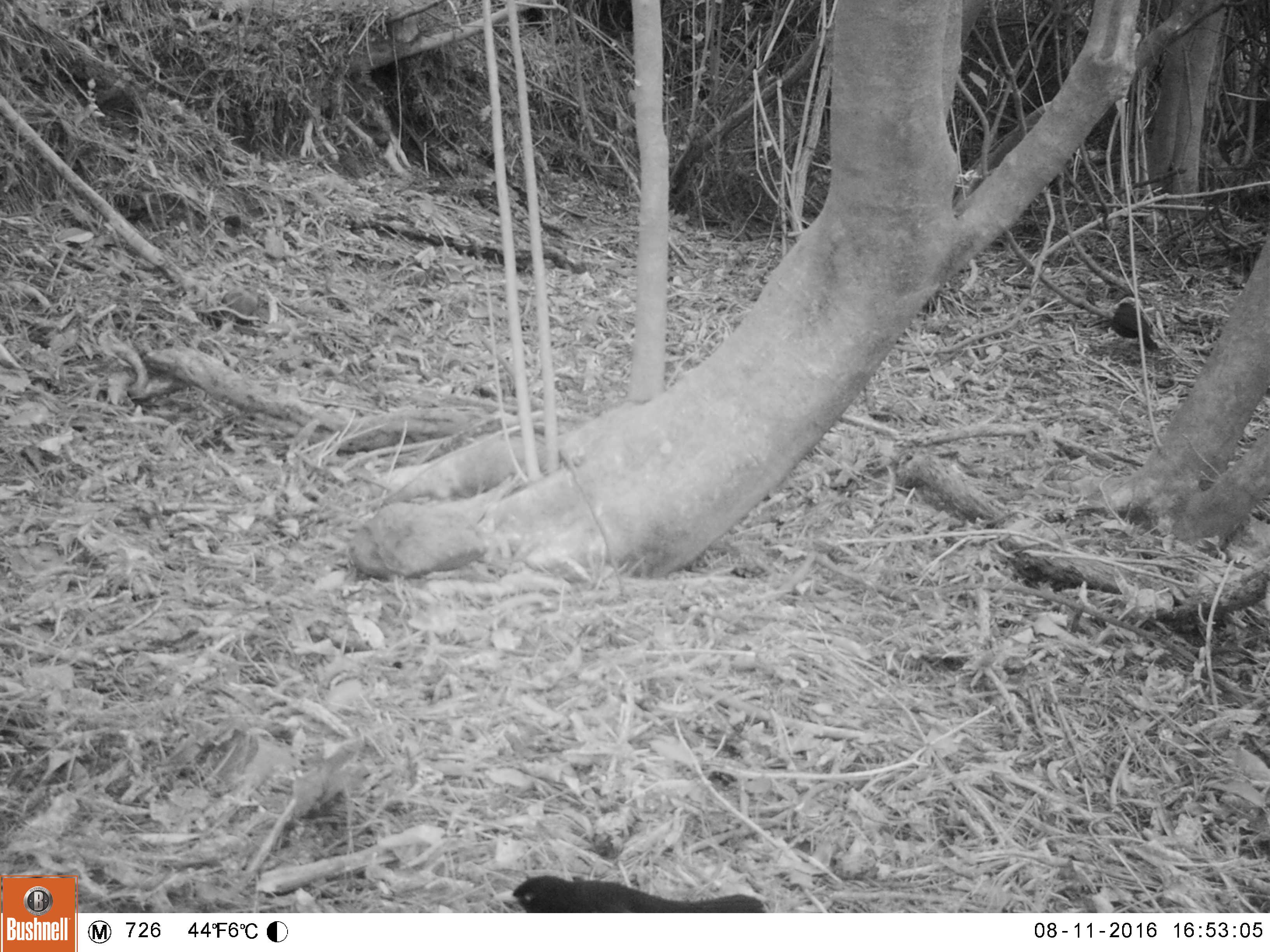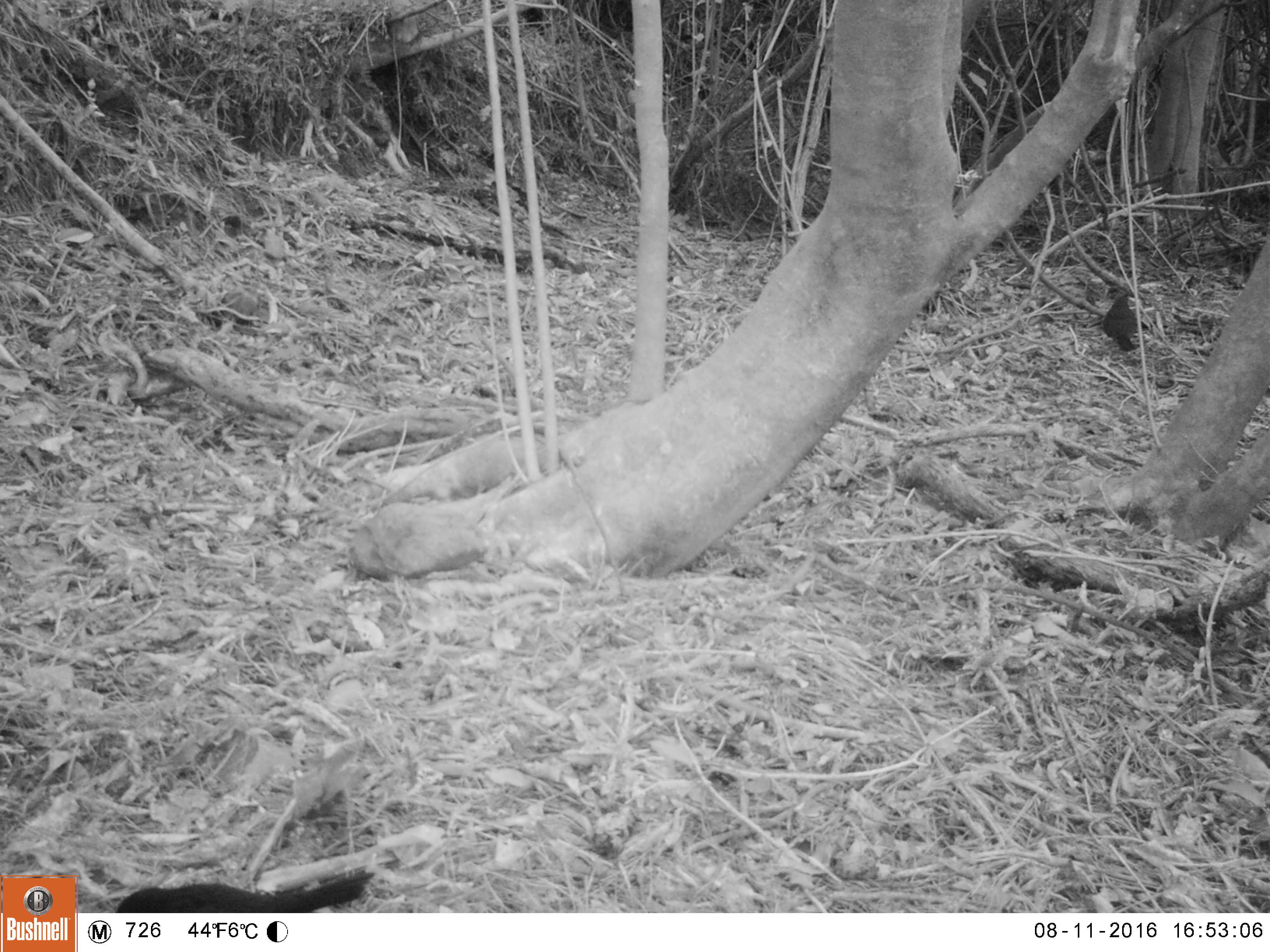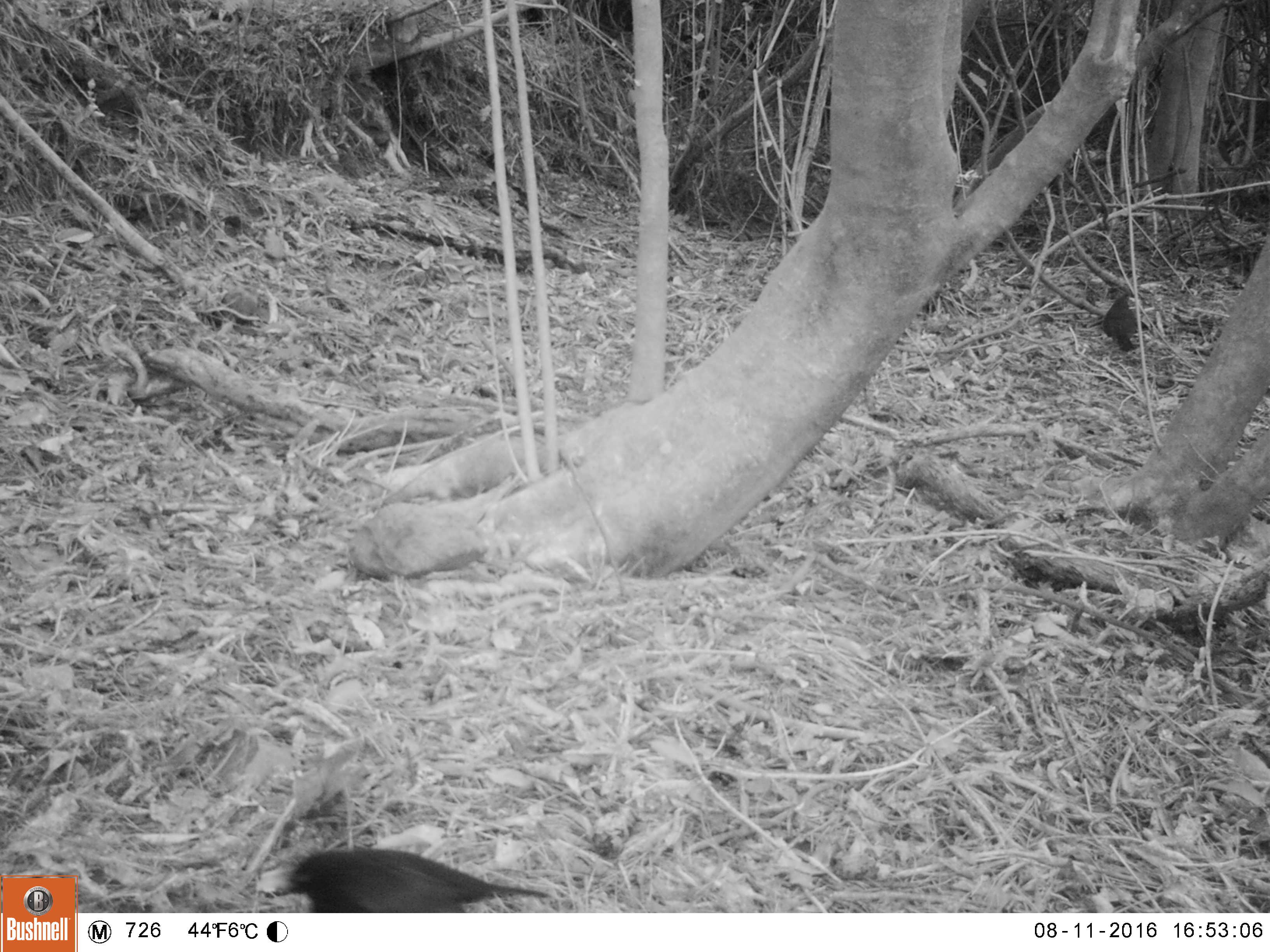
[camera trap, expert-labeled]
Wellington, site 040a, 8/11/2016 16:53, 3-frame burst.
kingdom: Animalia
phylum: Chordata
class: Aves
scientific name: Aves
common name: bird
Bird (Aves).